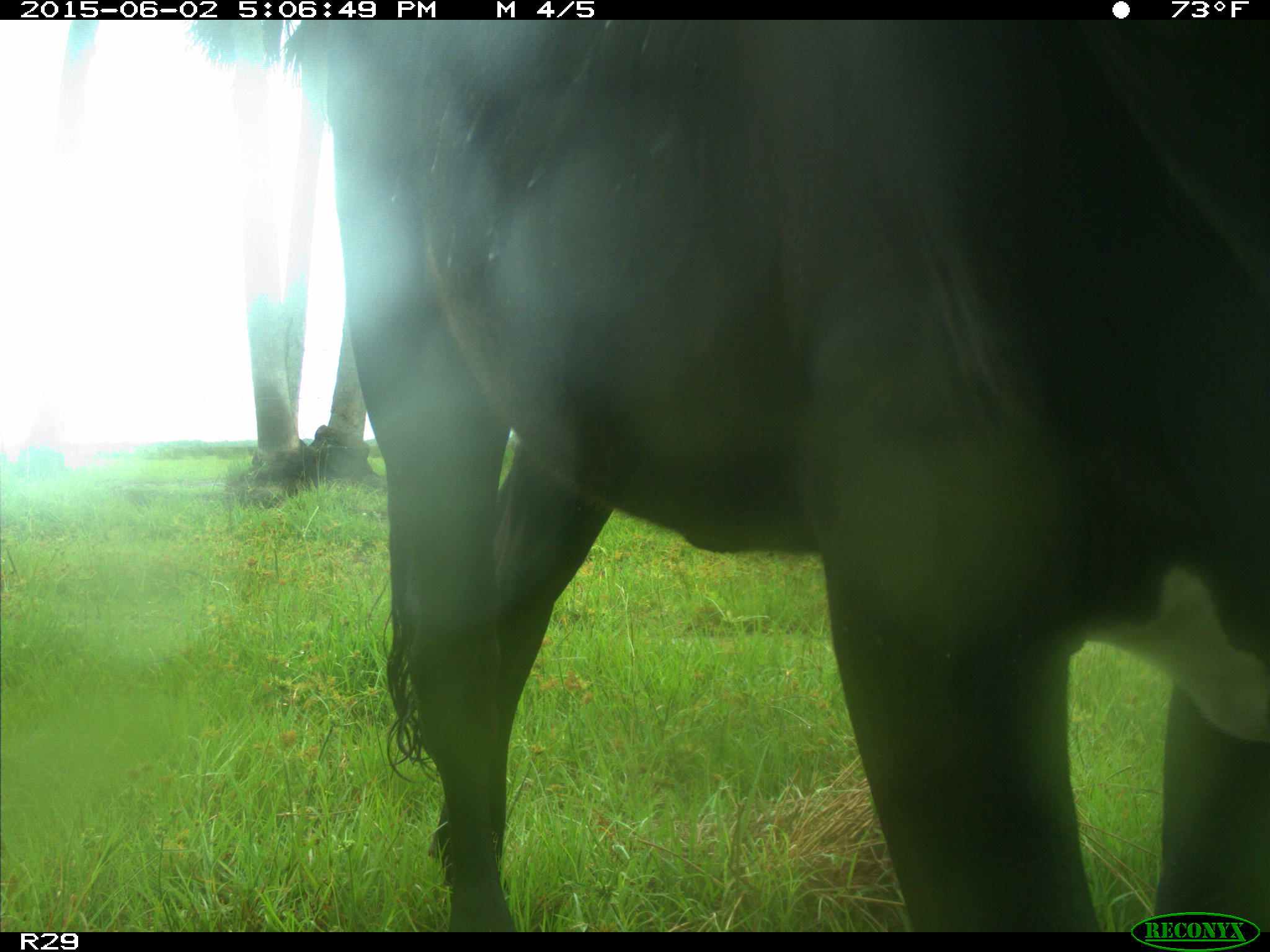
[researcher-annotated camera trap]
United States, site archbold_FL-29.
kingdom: Animalia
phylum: Chordata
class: Mammalia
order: Artiodactyla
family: Bovidae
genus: Bos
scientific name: Bos taurus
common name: domestic cow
Bos taurus (domestic cow).